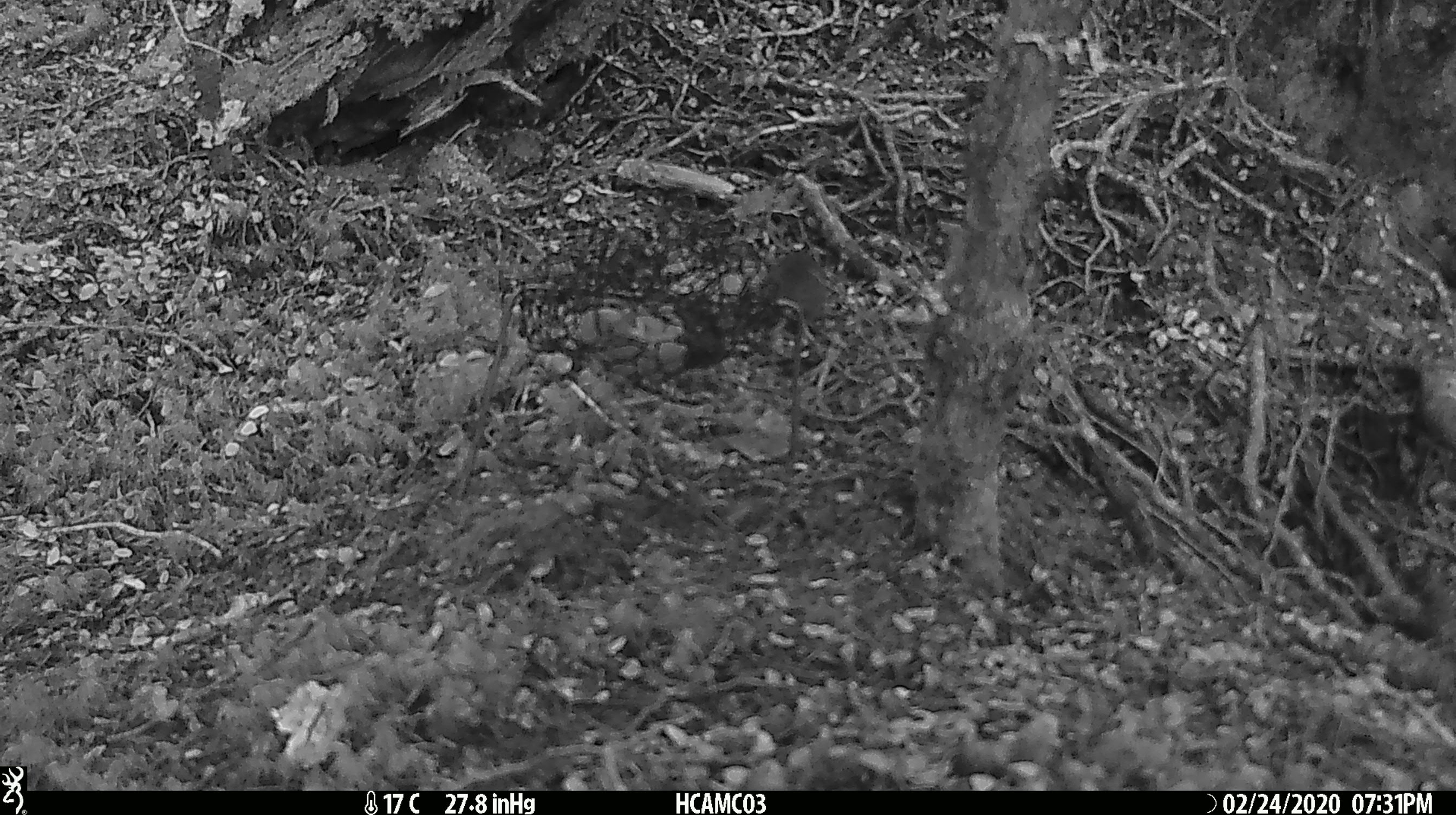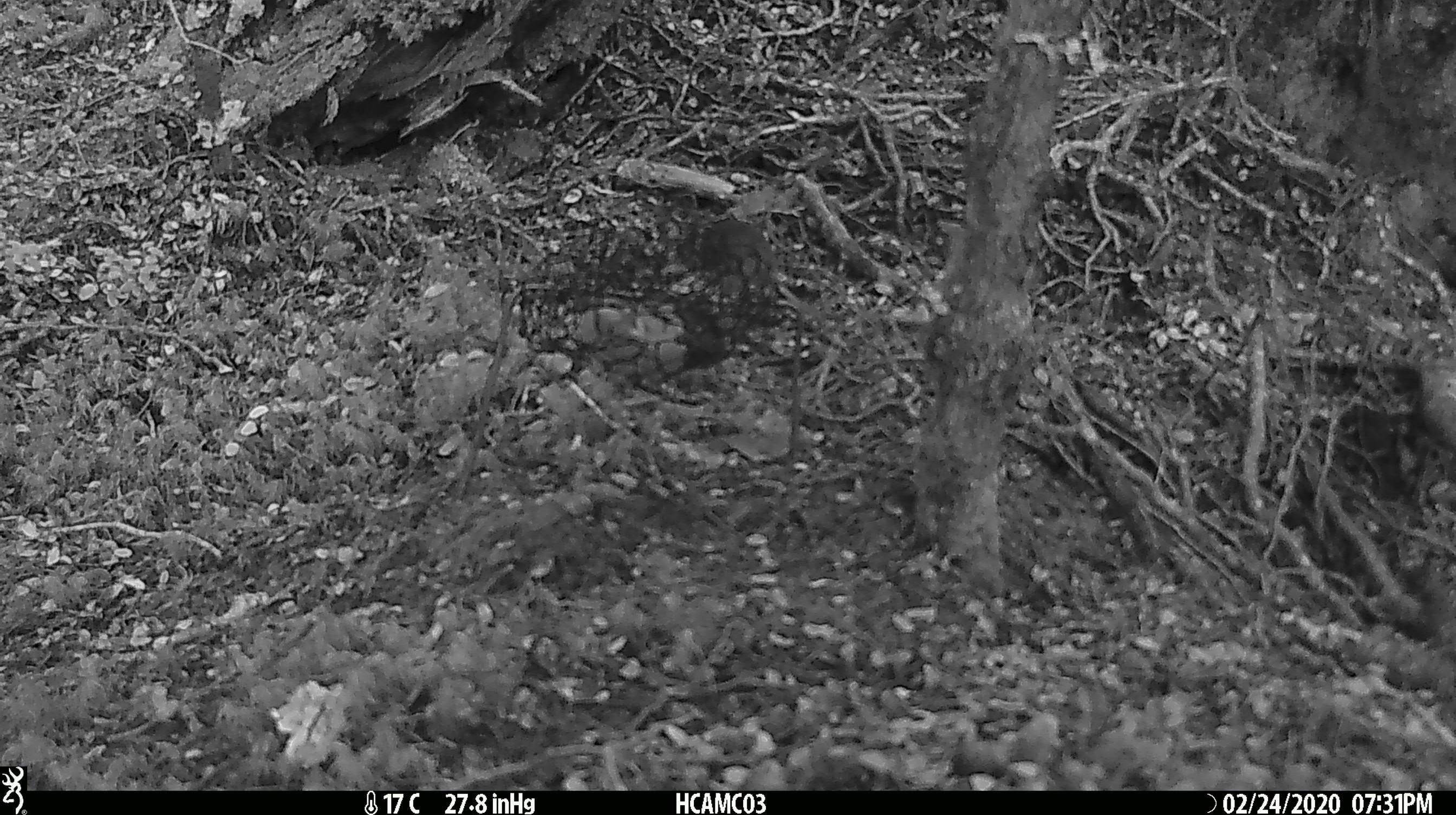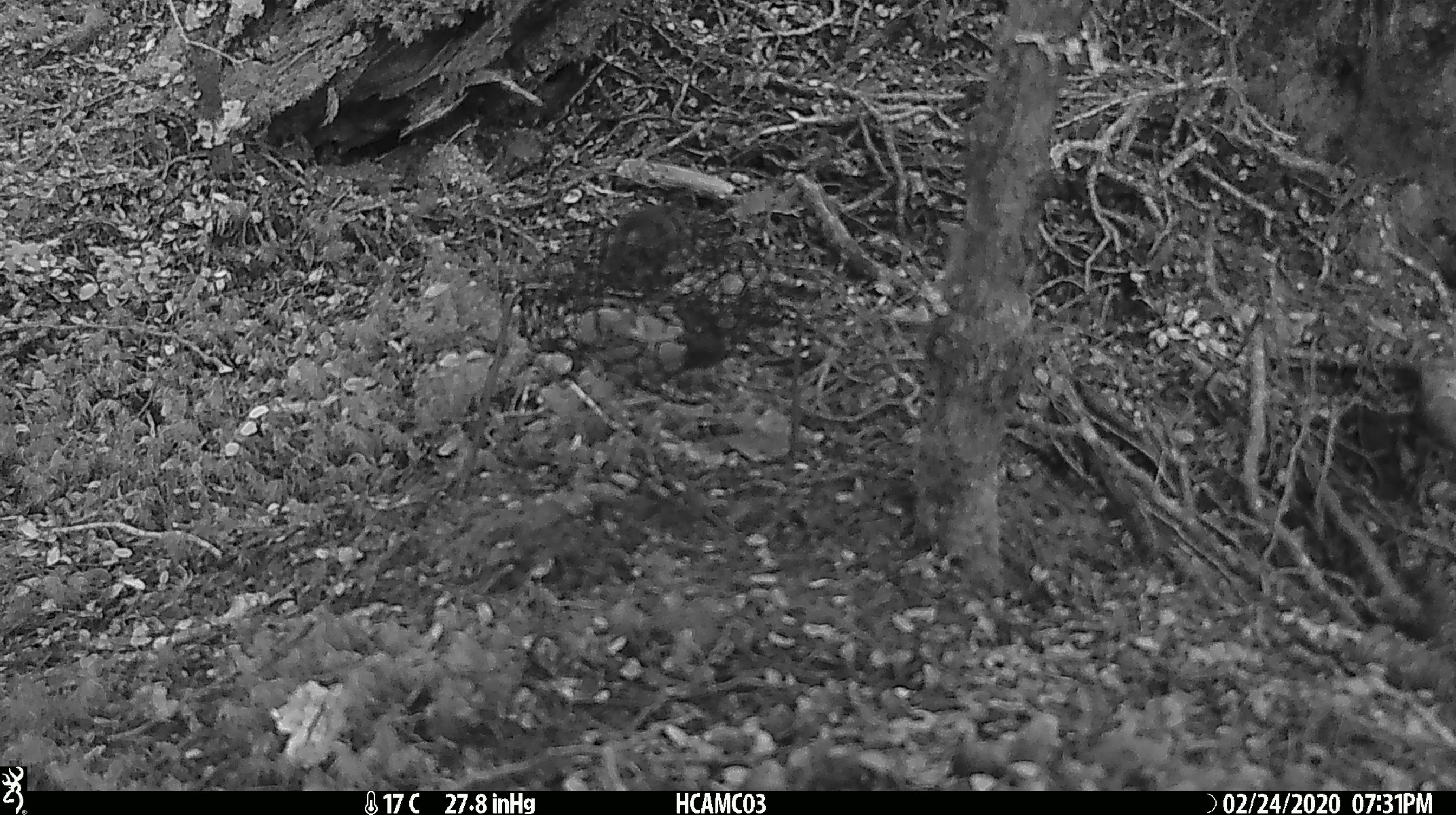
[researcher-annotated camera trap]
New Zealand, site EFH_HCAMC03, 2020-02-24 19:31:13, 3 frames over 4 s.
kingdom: Animalia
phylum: Chordata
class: Mammalia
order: Rodentia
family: Muridae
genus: Mus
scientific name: Mus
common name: mouse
Mouse (Mus).